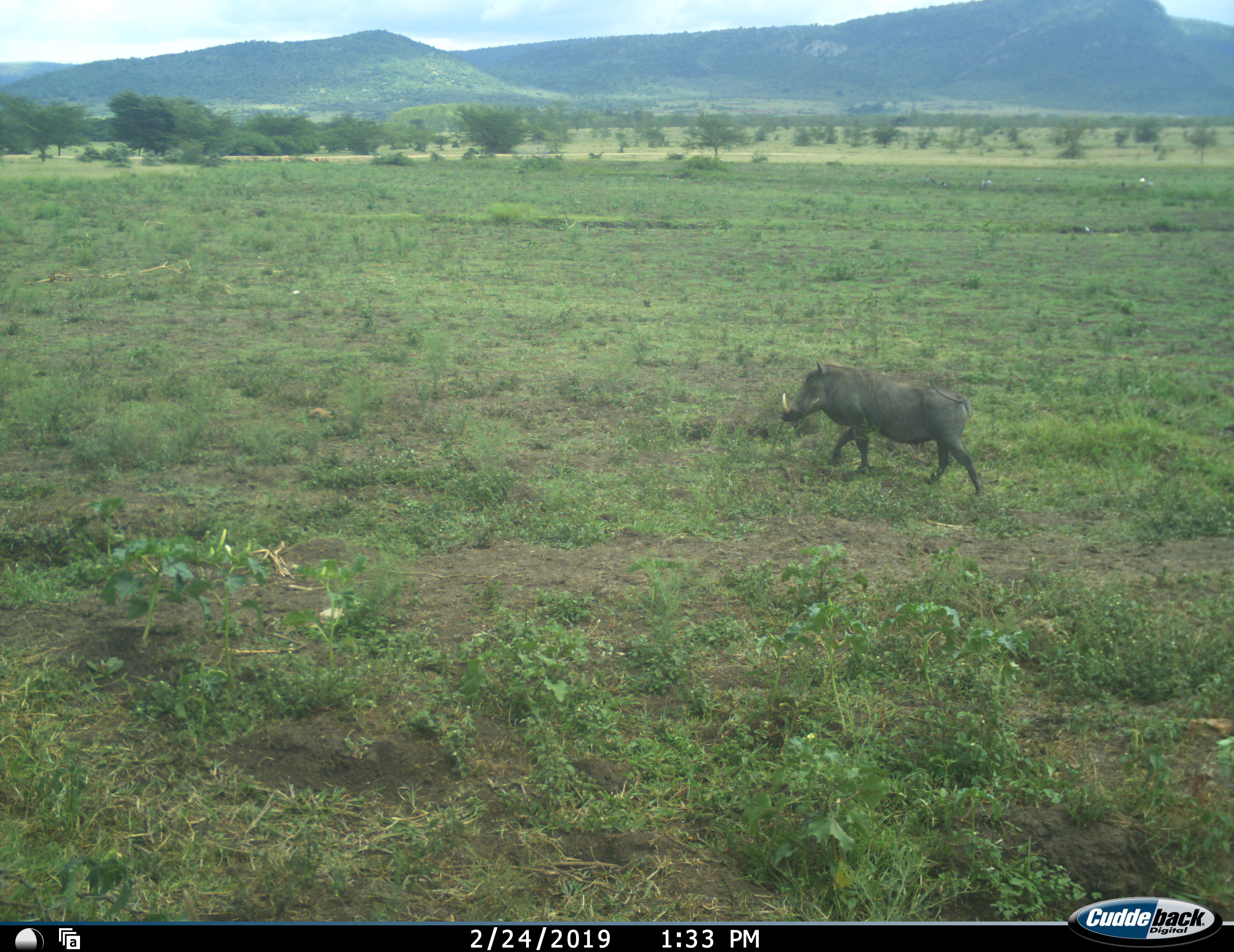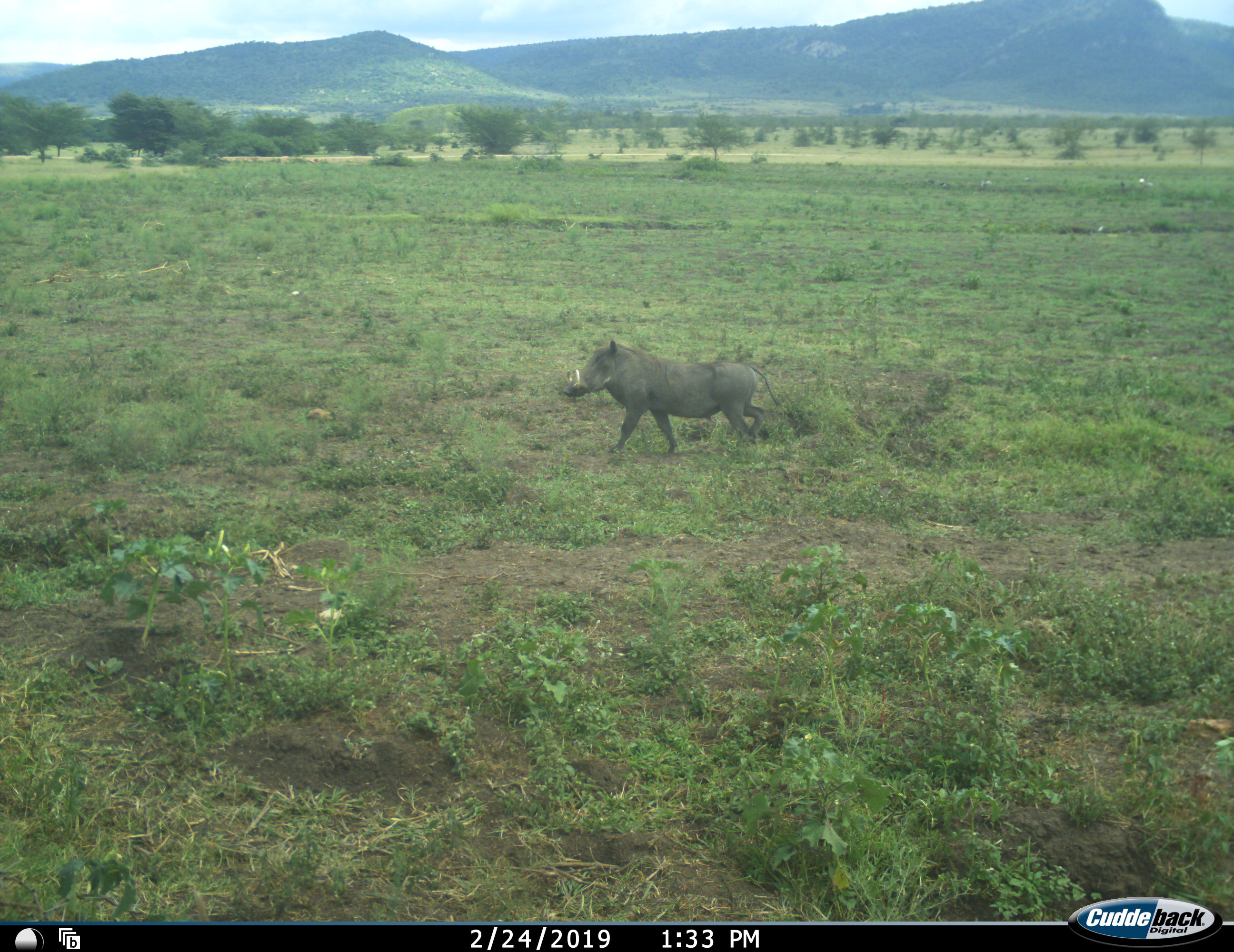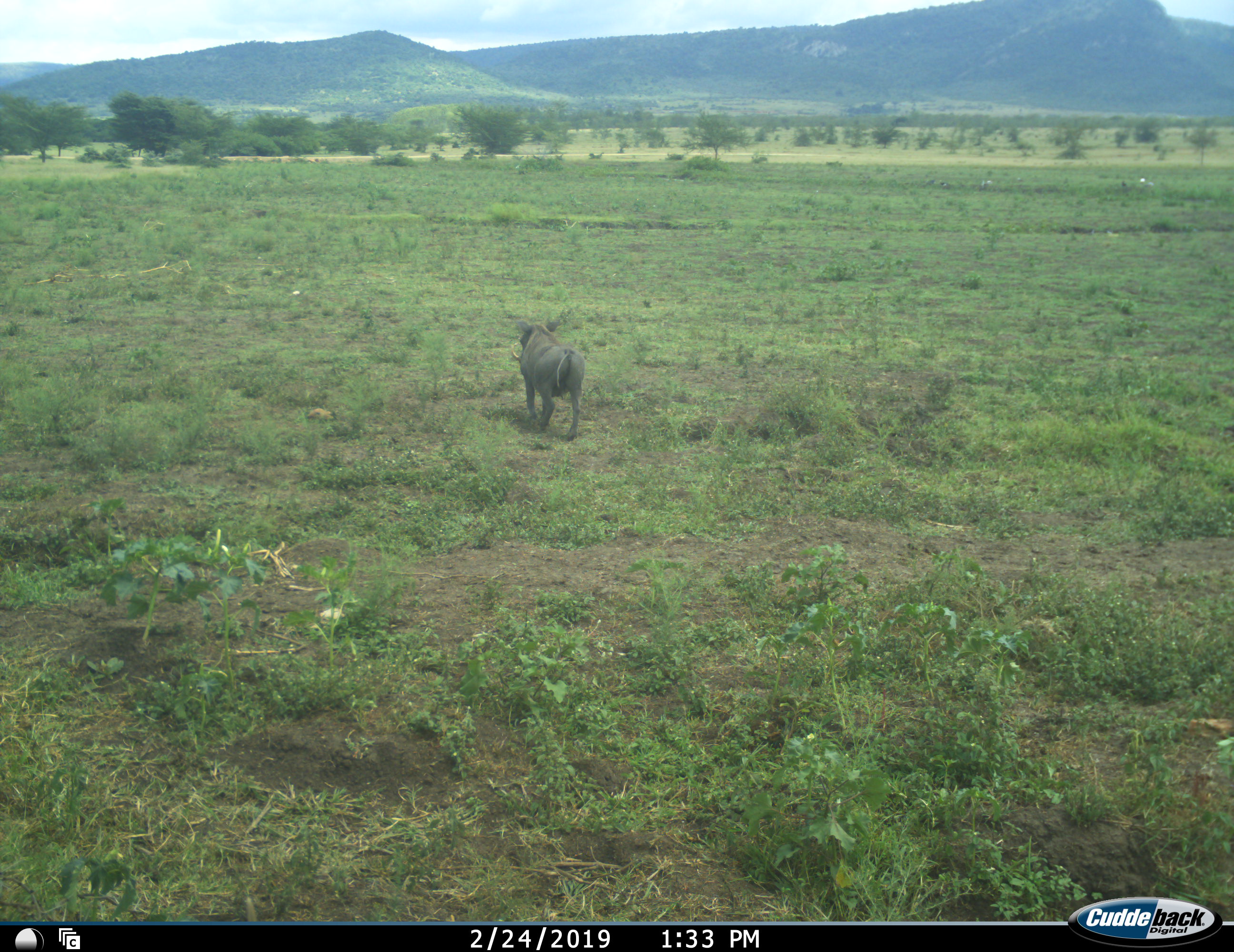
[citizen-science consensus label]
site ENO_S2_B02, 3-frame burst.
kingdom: Animalia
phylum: Chordata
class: Mammalia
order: Artiodactyla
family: Suidae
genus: Phacochoerus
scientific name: Phacochoerus africanus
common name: warthog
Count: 1.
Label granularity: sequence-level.